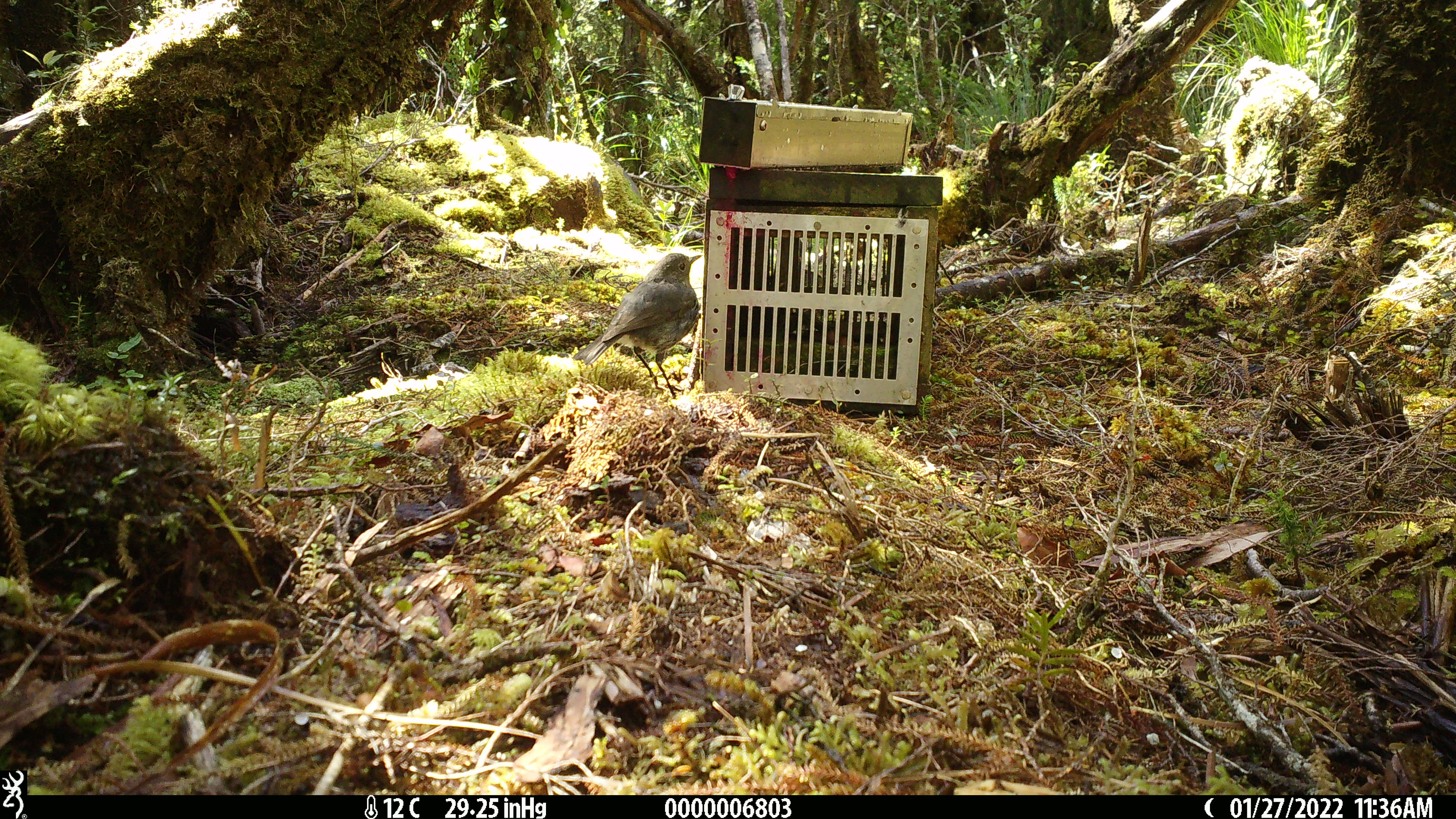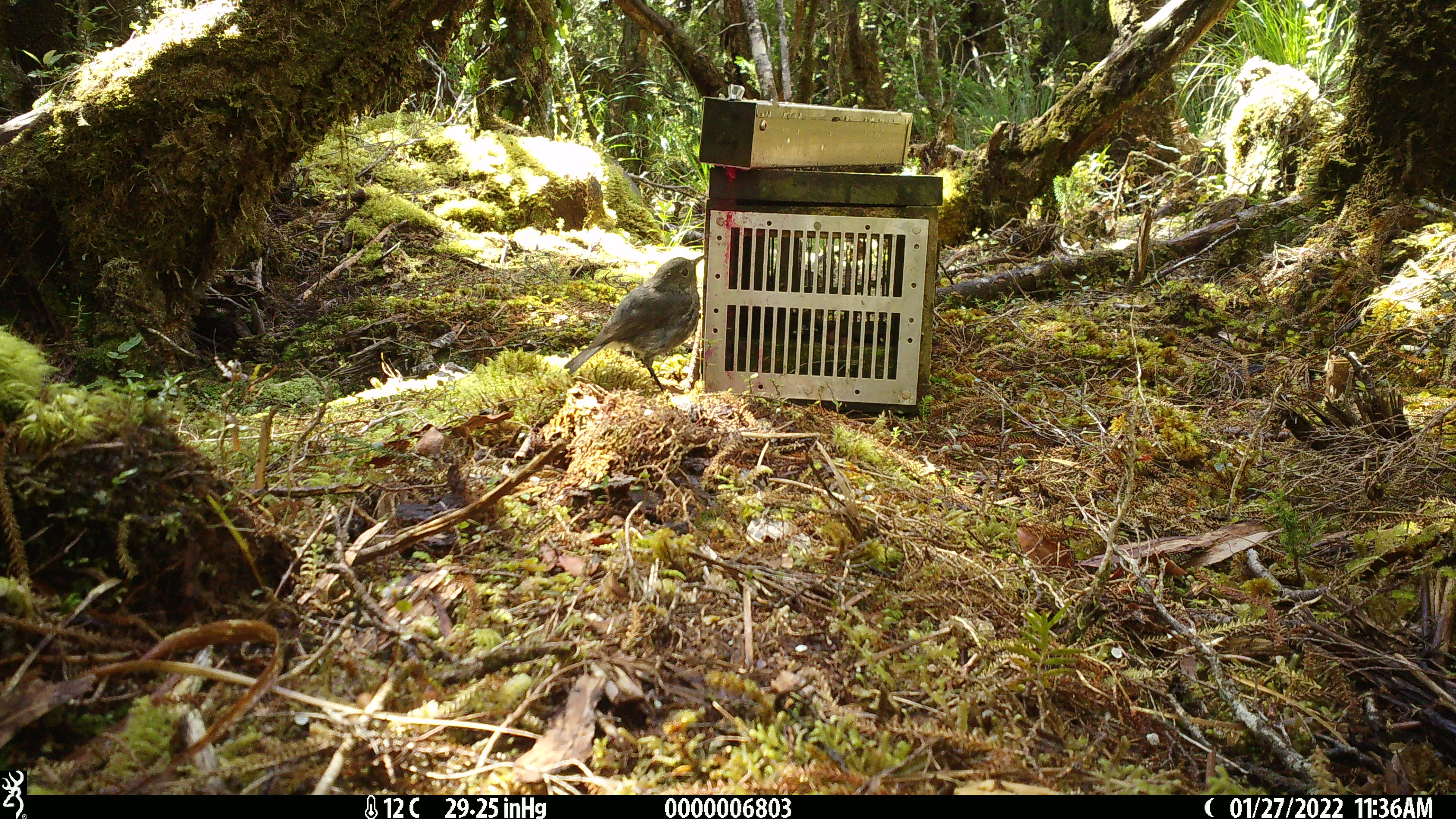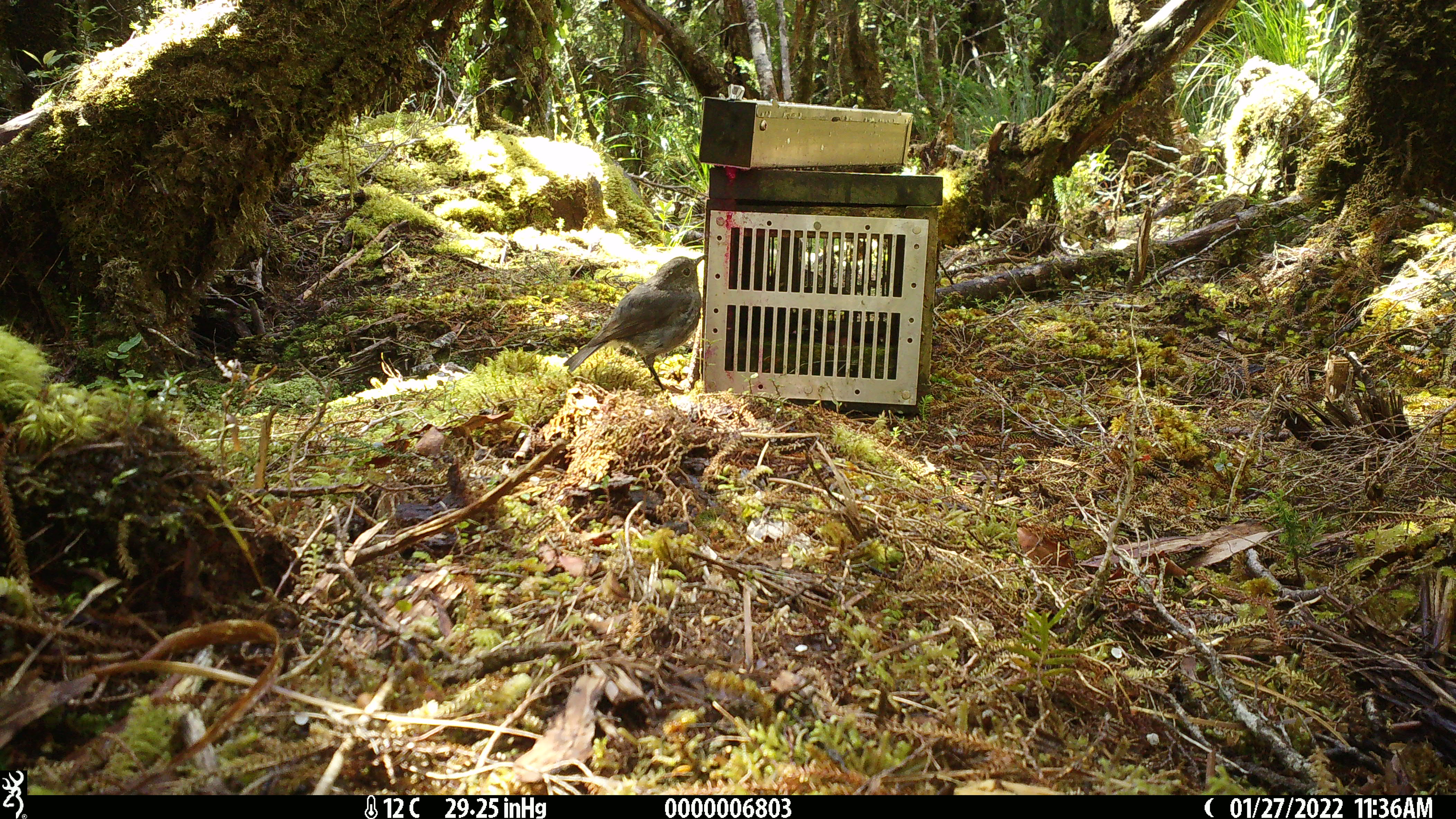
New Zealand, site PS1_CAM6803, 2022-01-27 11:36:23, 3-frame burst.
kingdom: Animalia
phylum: Chordata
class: Aves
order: Passeriformes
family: Petroicidae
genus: Petroica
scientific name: Petroica australis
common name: new zealand robin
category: robin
Robin (new zealand robin) (Petroica australis).